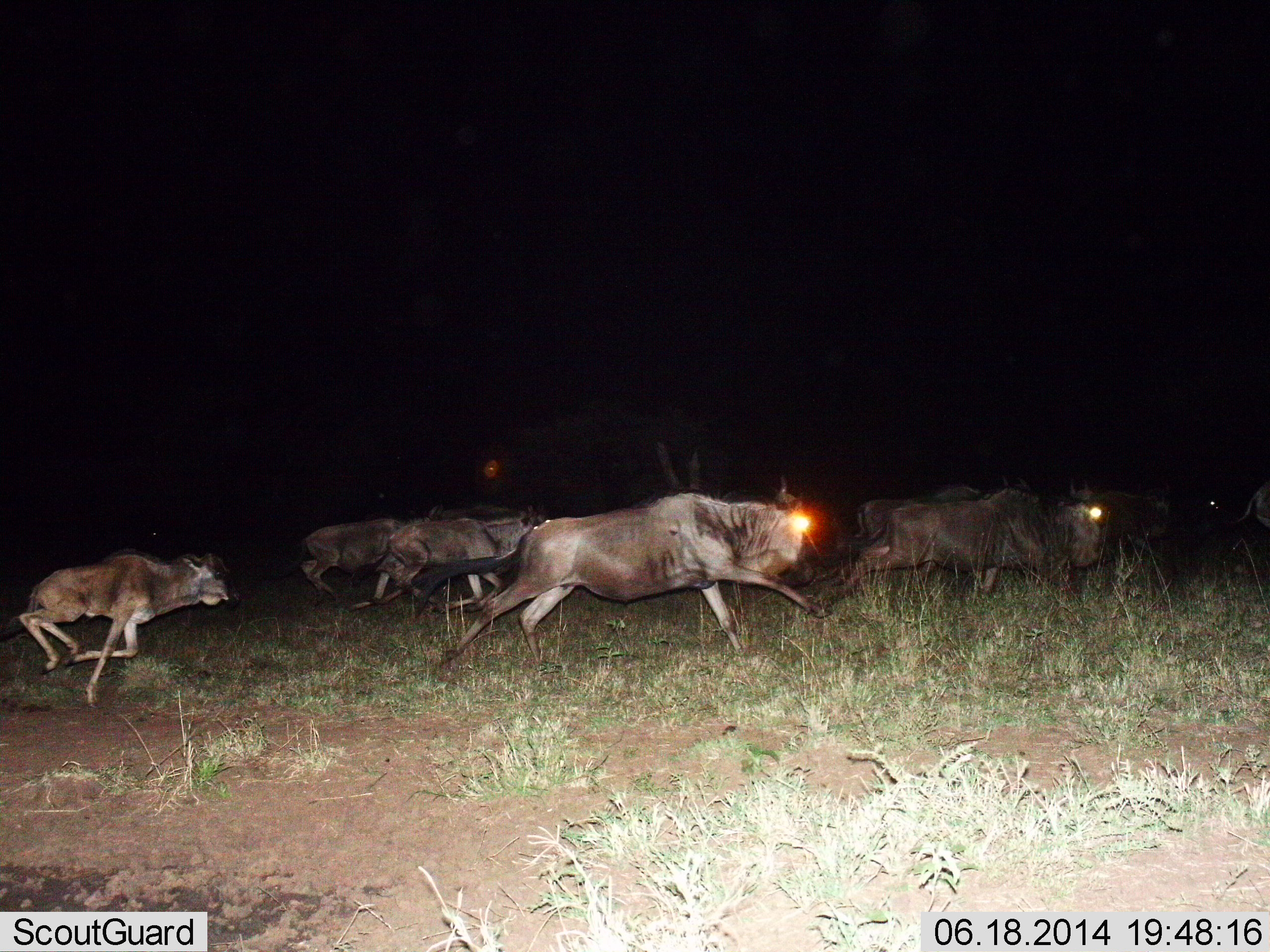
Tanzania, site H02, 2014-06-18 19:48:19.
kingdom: Animalia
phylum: Chordata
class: Mammalia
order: Artiodactyla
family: Bovidae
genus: Connochaetes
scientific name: Connochaetes taurinus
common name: blue wildebeest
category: wildebeest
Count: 8.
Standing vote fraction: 0%.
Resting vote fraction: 0%.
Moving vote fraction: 100%.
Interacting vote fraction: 9%.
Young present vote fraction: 55%.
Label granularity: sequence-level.